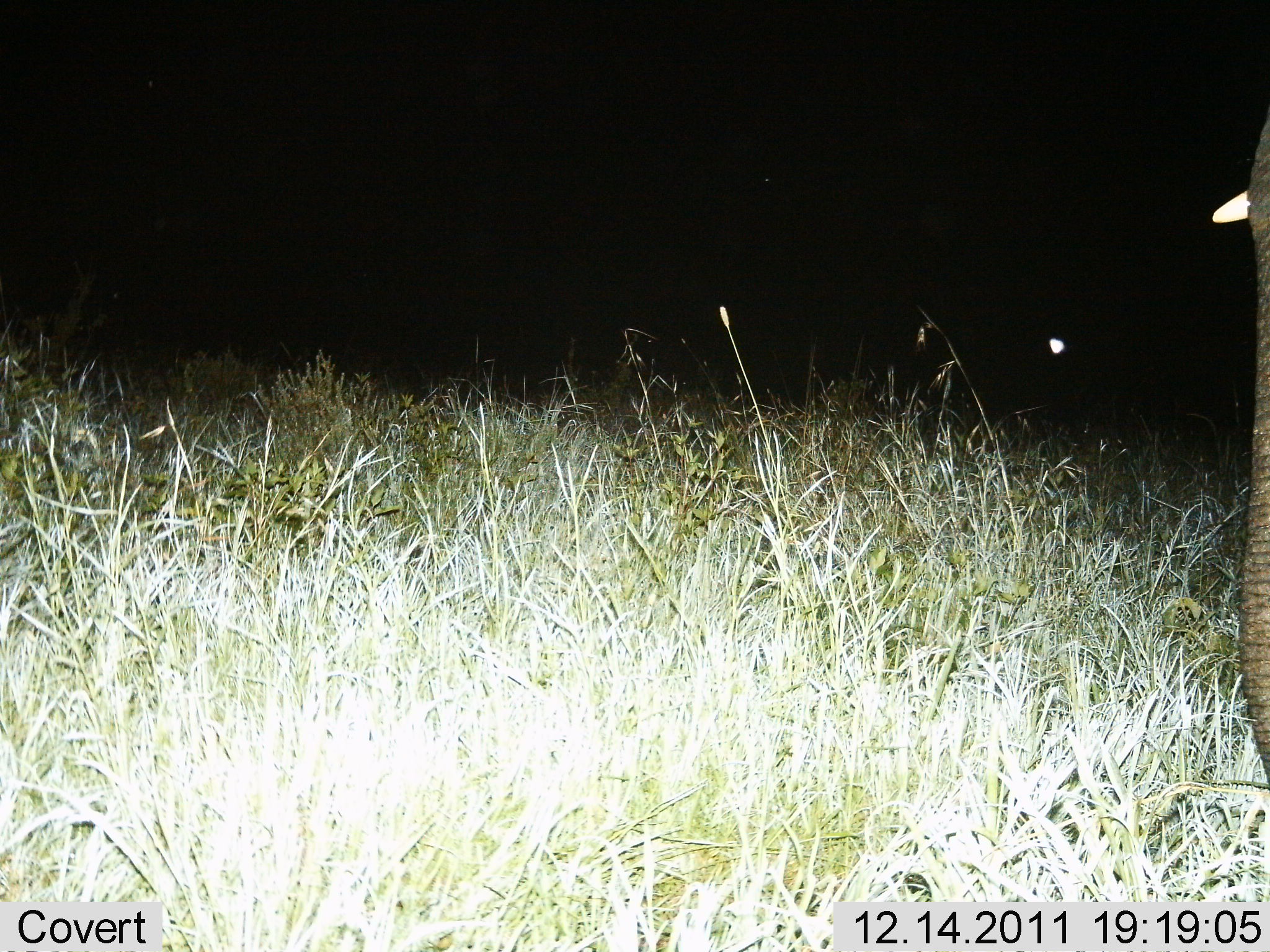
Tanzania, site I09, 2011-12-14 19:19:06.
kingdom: Animalia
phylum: Chordata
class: Mammalia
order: Proboscidea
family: Elephantidae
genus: Loxodonta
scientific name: Loxodonta africana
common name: african bush elephant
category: elephant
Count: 1.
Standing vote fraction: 92%.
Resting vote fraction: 8%.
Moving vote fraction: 0%.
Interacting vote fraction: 0%.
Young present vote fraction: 0%.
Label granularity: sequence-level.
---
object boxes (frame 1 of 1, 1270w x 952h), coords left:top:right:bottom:
animal: 1204:117:1269:786